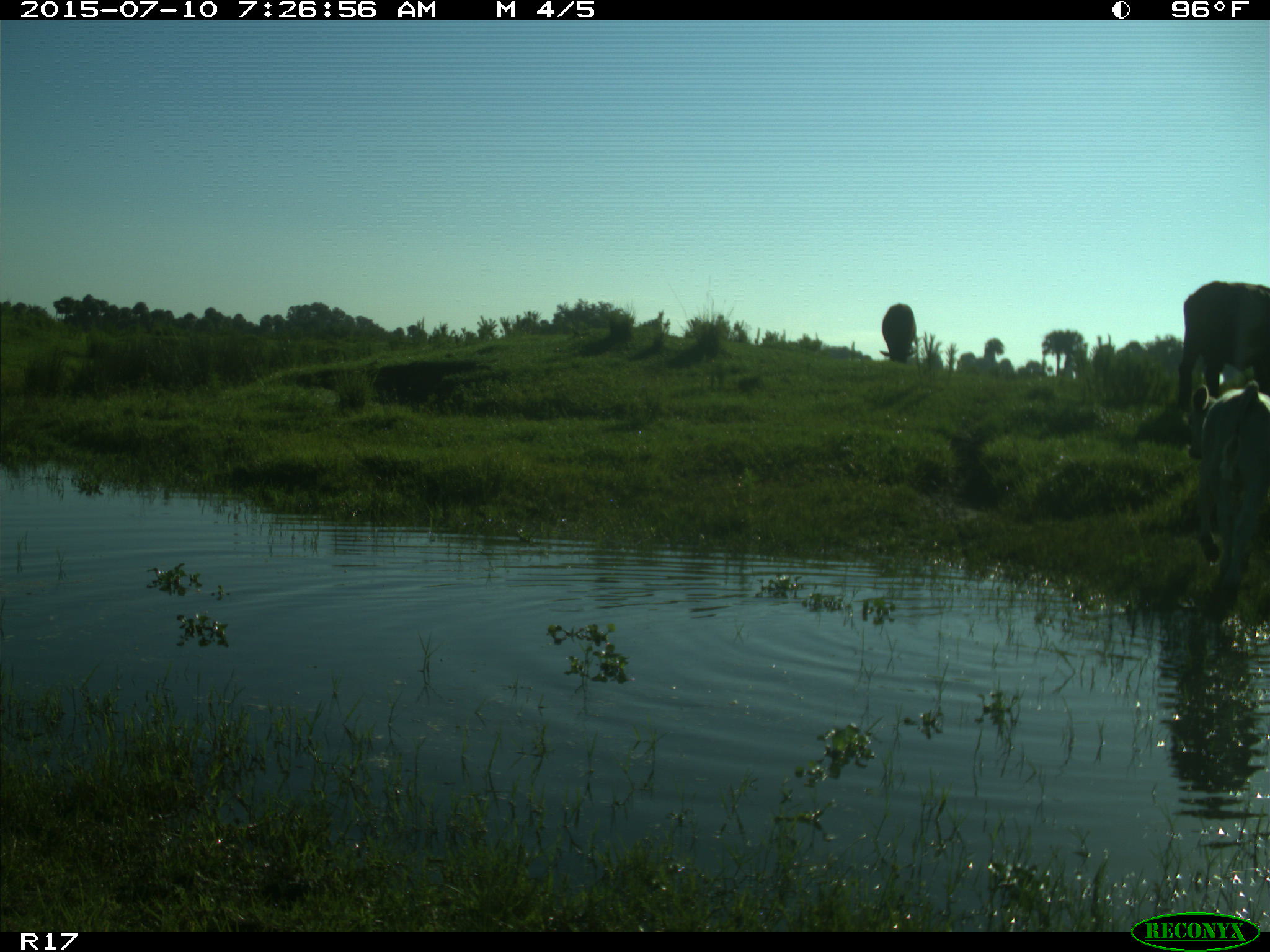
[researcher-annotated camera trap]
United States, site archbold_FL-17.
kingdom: Animalia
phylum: Chordata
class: Mammalia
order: Artiodactyla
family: Bovidae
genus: Bos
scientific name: Bos taurus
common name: domestic cow